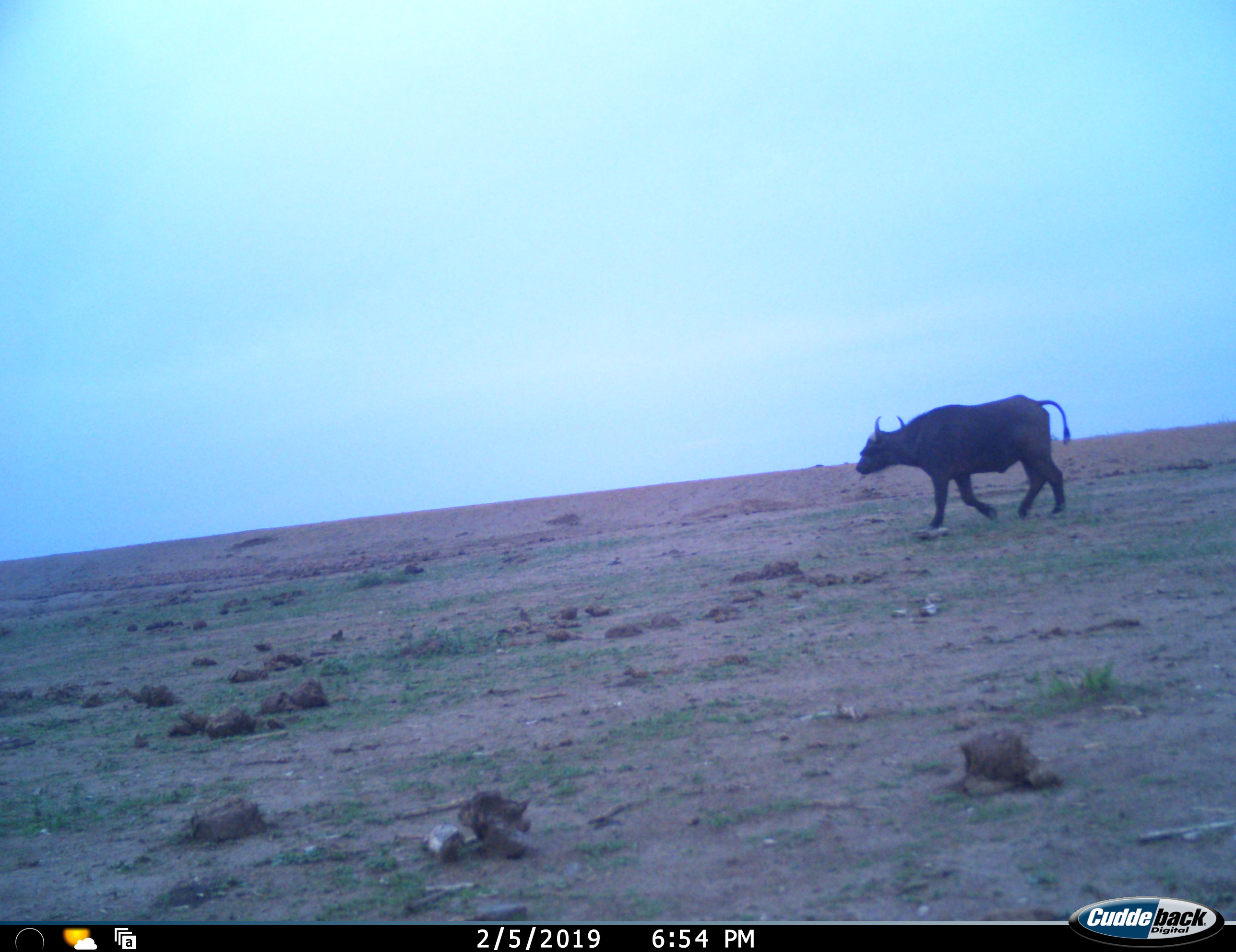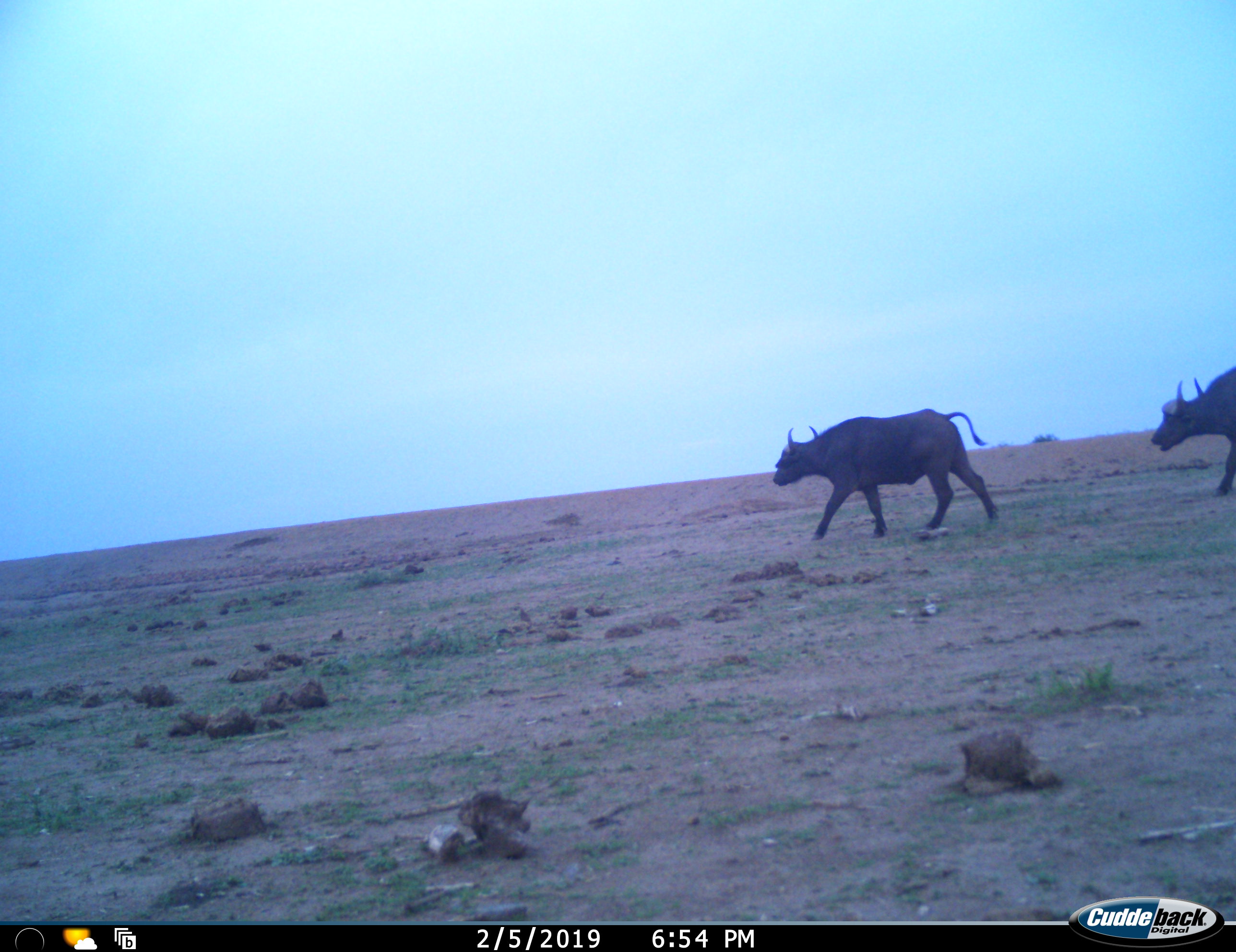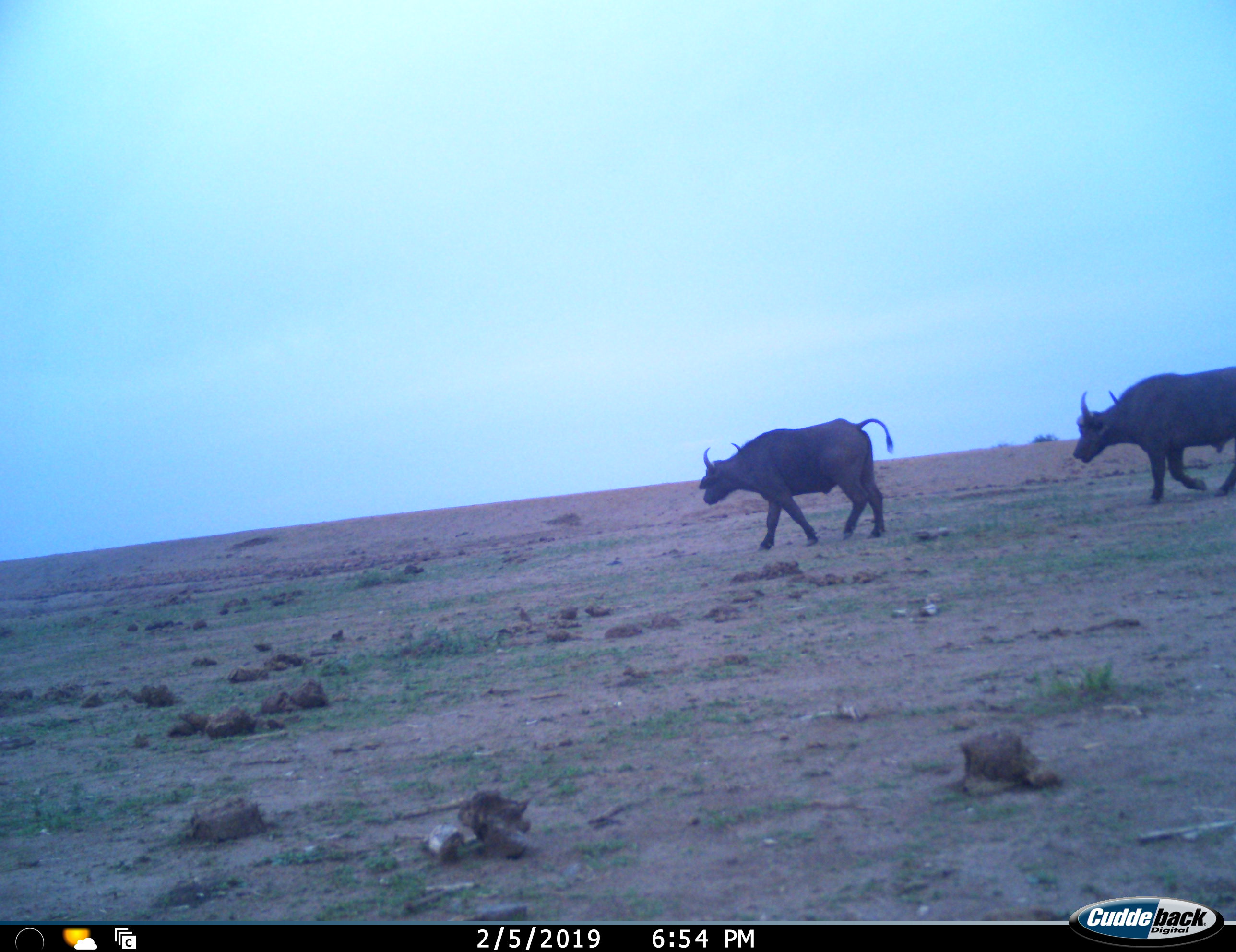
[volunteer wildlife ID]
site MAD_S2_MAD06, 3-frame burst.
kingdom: Animalia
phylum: Chordata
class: Mammalia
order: Artiodactyla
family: Bovidae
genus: Syncerus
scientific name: Syncerus caffer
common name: african buffalo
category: buffalo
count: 2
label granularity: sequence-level